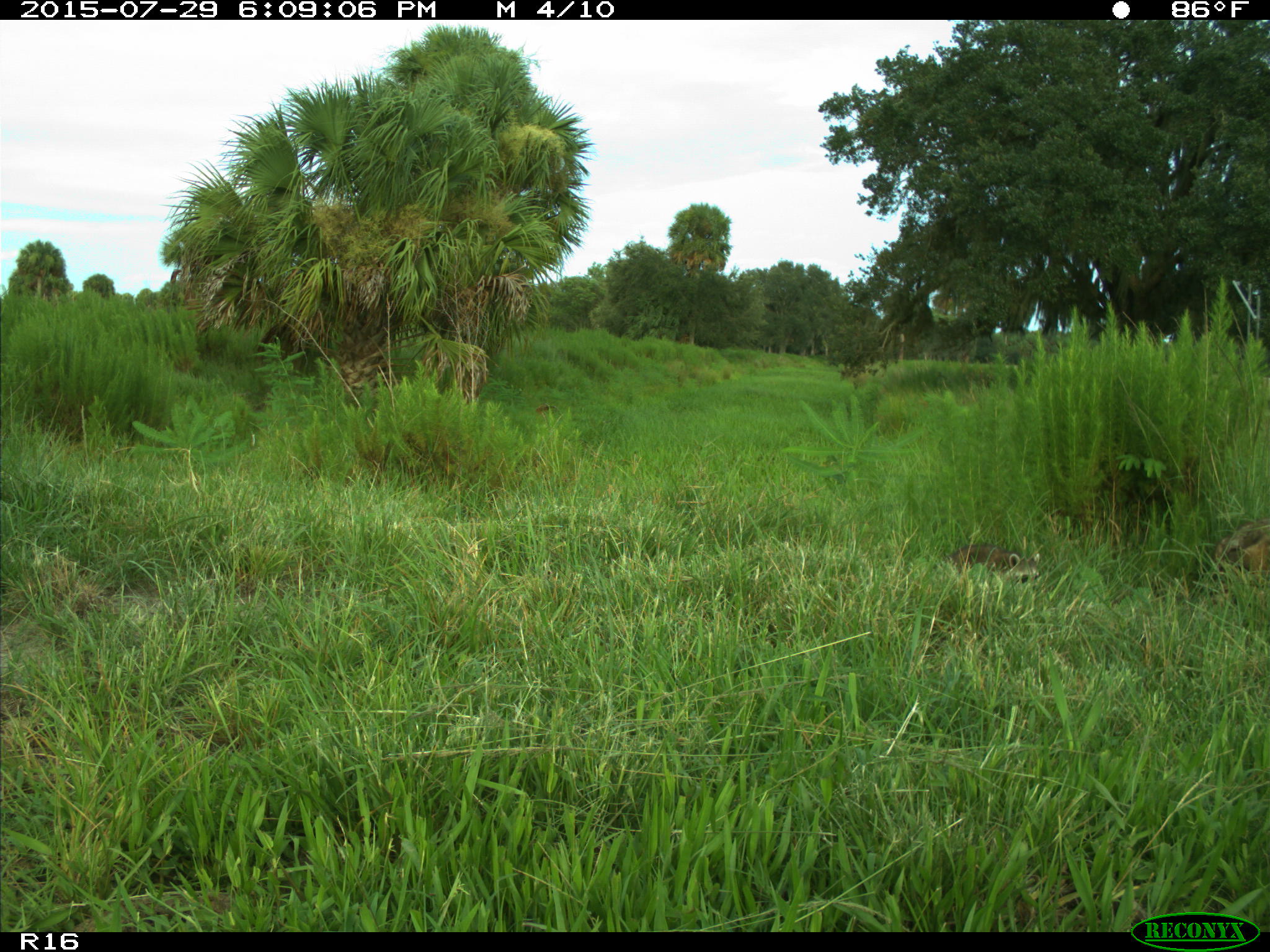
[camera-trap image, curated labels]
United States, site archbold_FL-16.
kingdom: Animalia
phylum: Chordata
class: Mammalia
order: Carnivora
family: Procyonidae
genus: Procyon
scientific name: Procyon lotor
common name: common raccoon